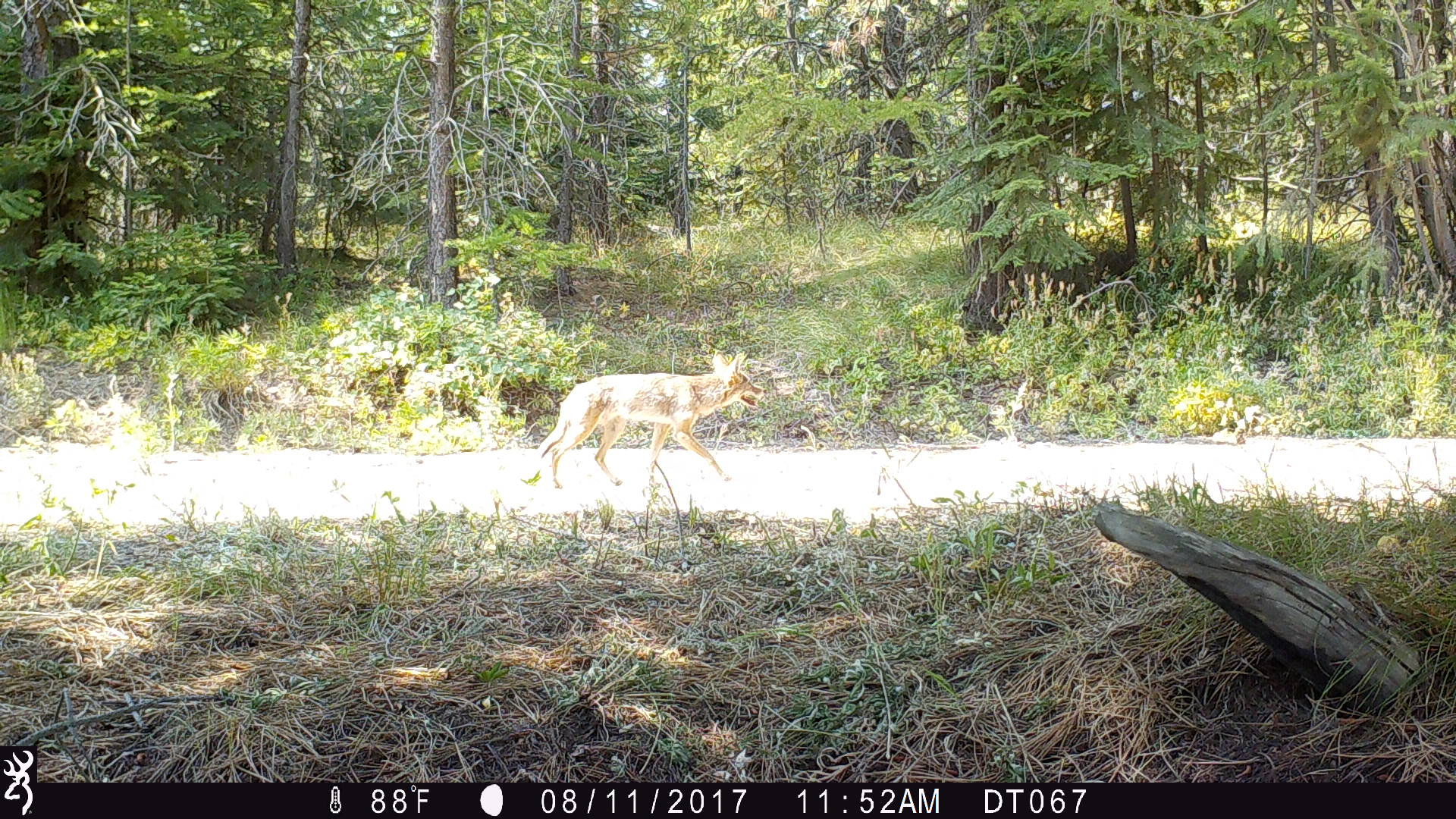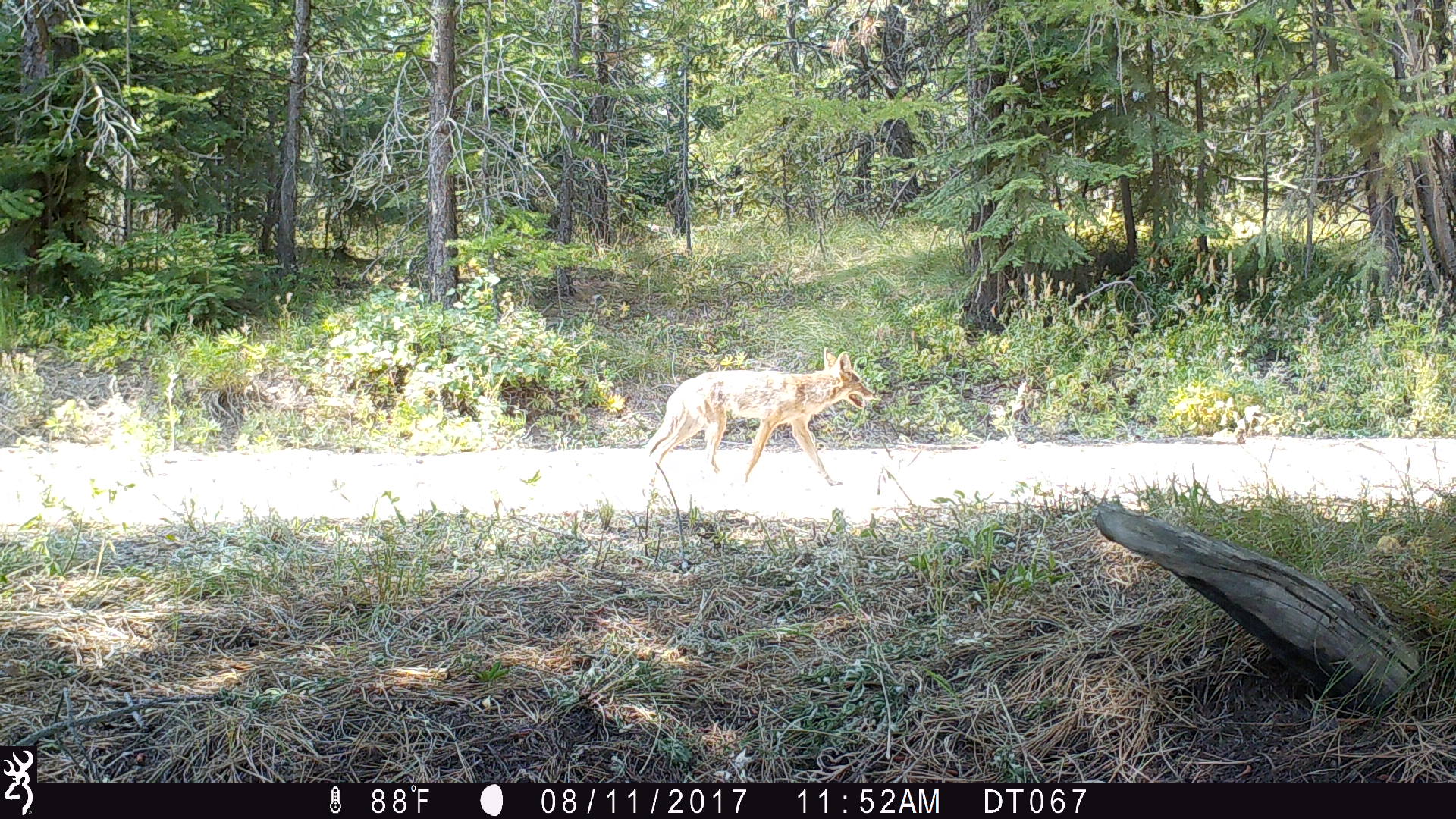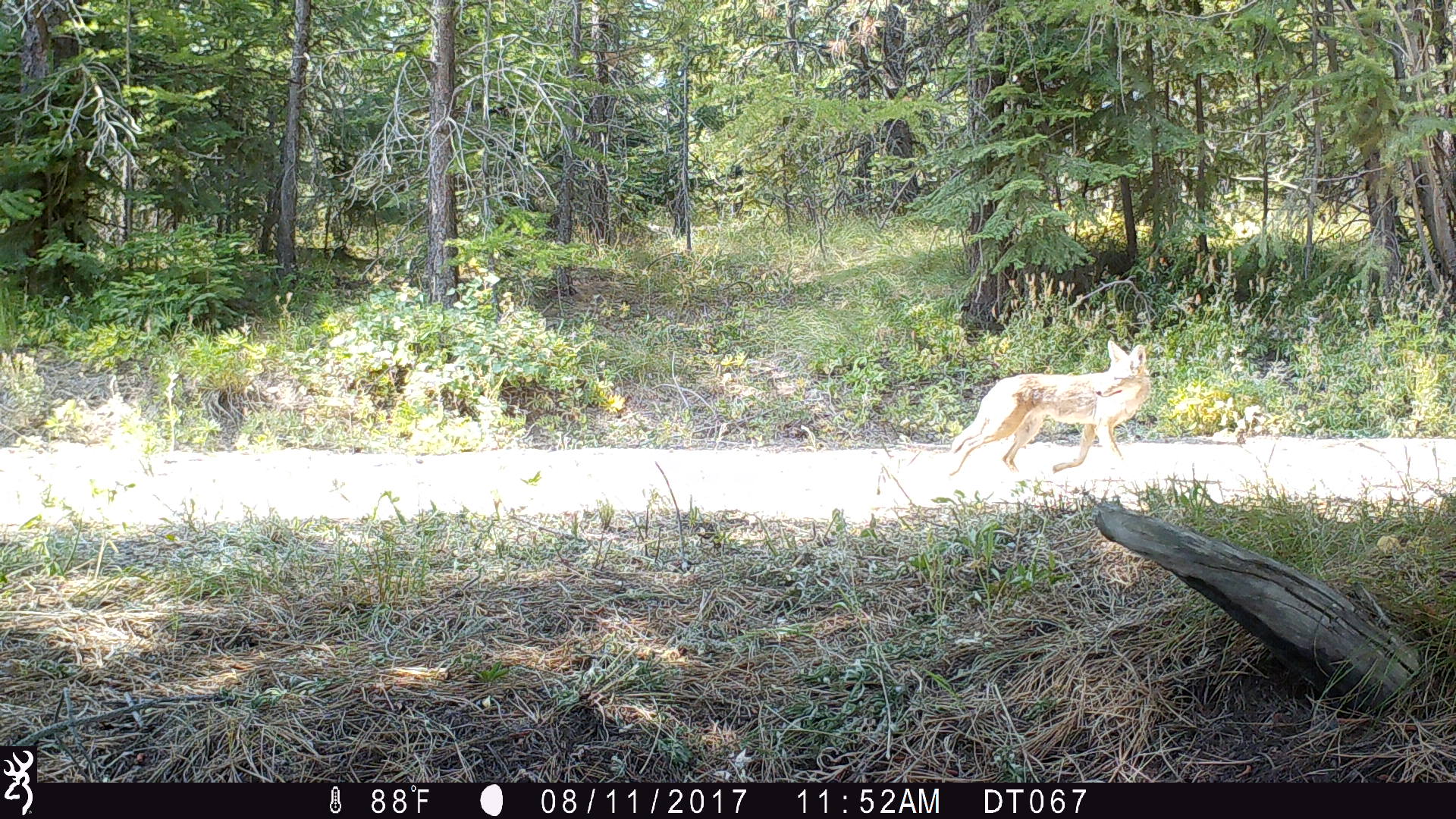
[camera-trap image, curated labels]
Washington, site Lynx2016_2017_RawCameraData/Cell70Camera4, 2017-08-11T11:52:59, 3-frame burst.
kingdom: Animalia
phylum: Chordata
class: Mammalia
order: Carnivora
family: Canidae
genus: Canis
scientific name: Canis latrans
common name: coyote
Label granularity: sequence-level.